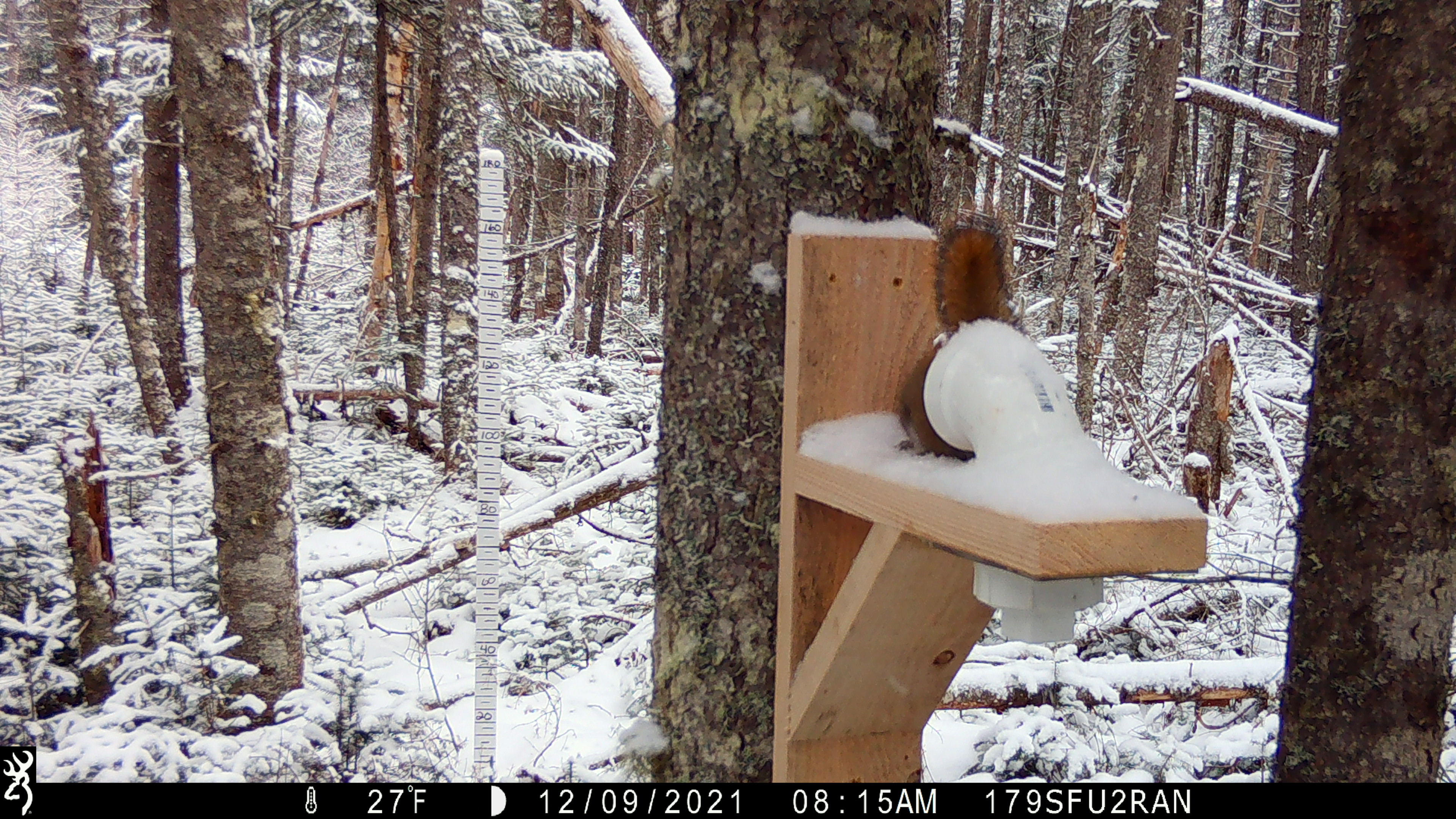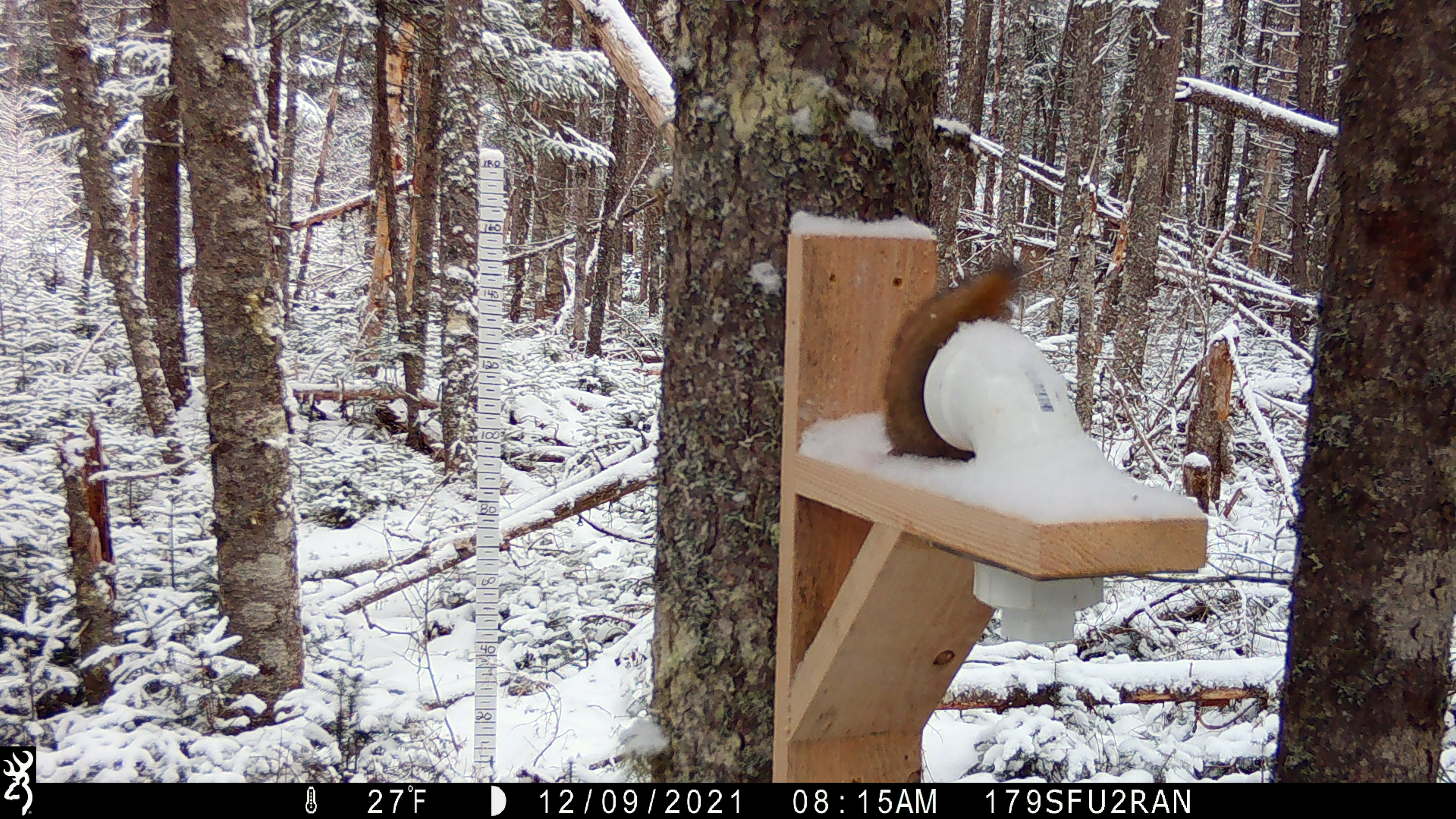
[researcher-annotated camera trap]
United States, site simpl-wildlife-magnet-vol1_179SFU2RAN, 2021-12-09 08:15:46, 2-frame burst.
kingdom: Animalia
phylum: Chordata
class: Mammalia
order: Rodentia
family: Sciuridae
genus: Tamiasciurus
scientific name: Tamiasciurus hudsonicus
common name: red squirrel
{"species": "red squirrel (Tamiasciurus hudsonicus)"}